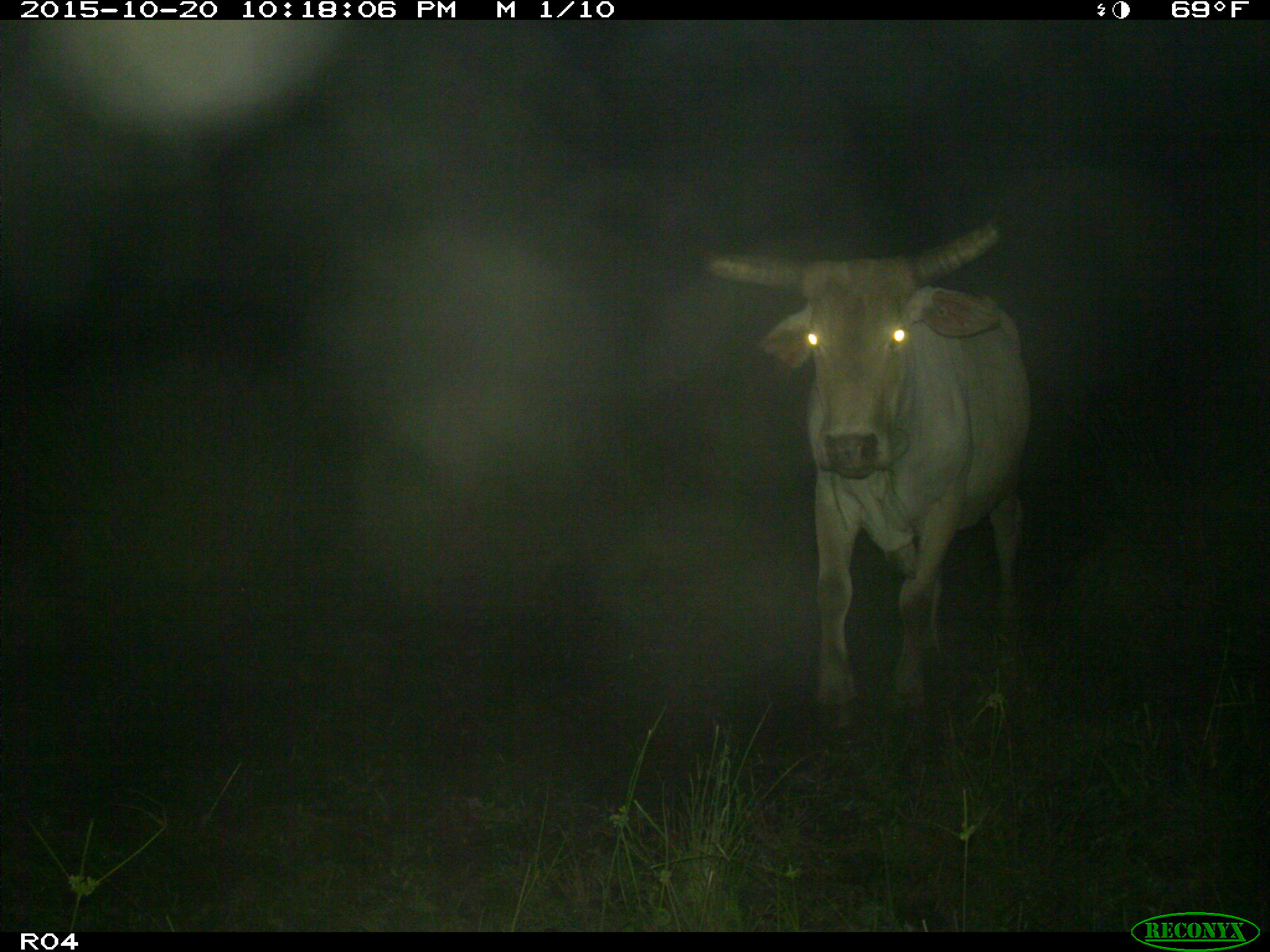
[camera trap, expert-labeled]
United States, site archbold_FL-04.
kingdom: Animalia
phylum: Chordata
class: Mammalia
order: Artiodactyla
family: Bovidae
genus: Bos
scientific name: Bos taurus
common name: domestic cow